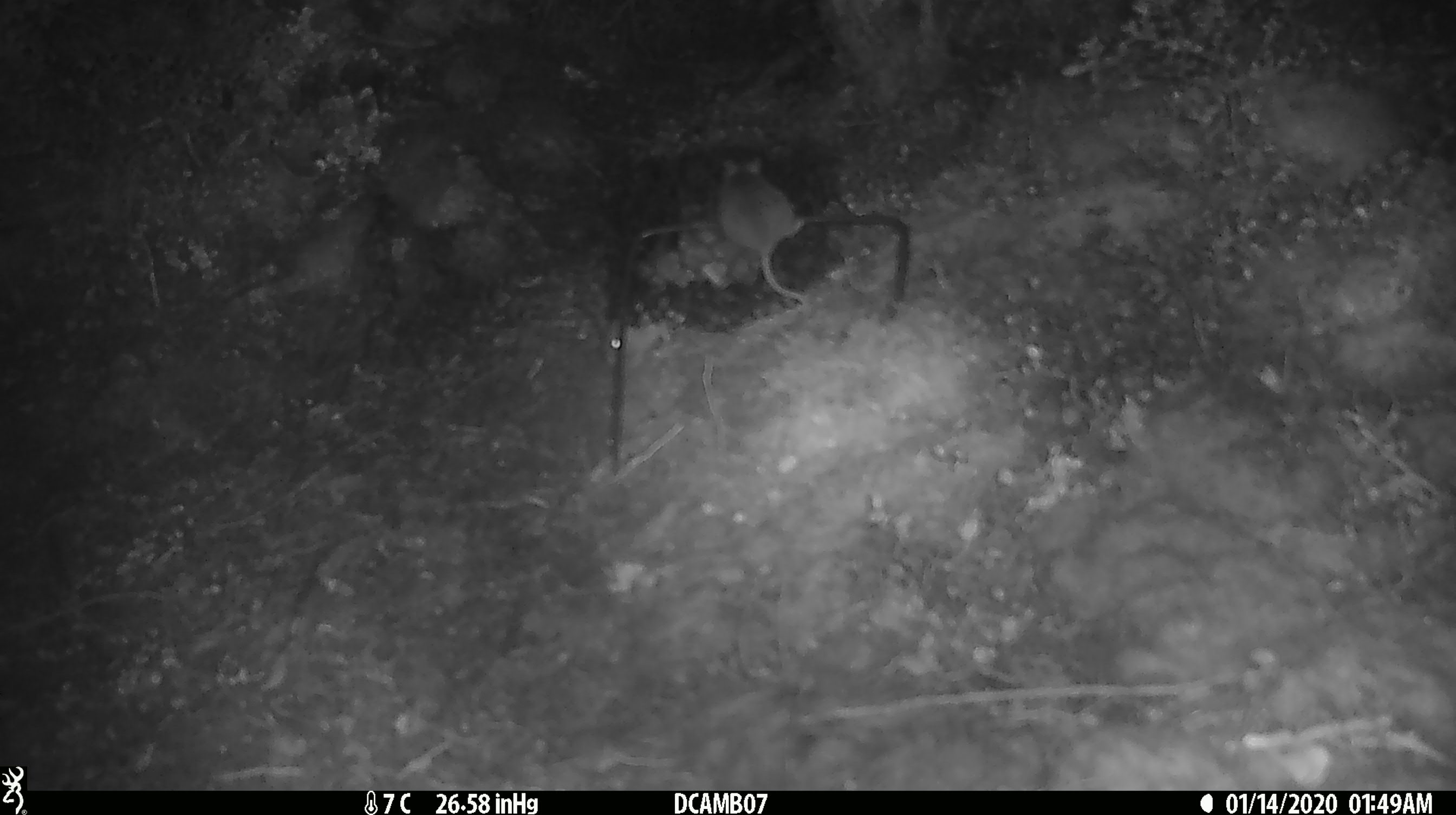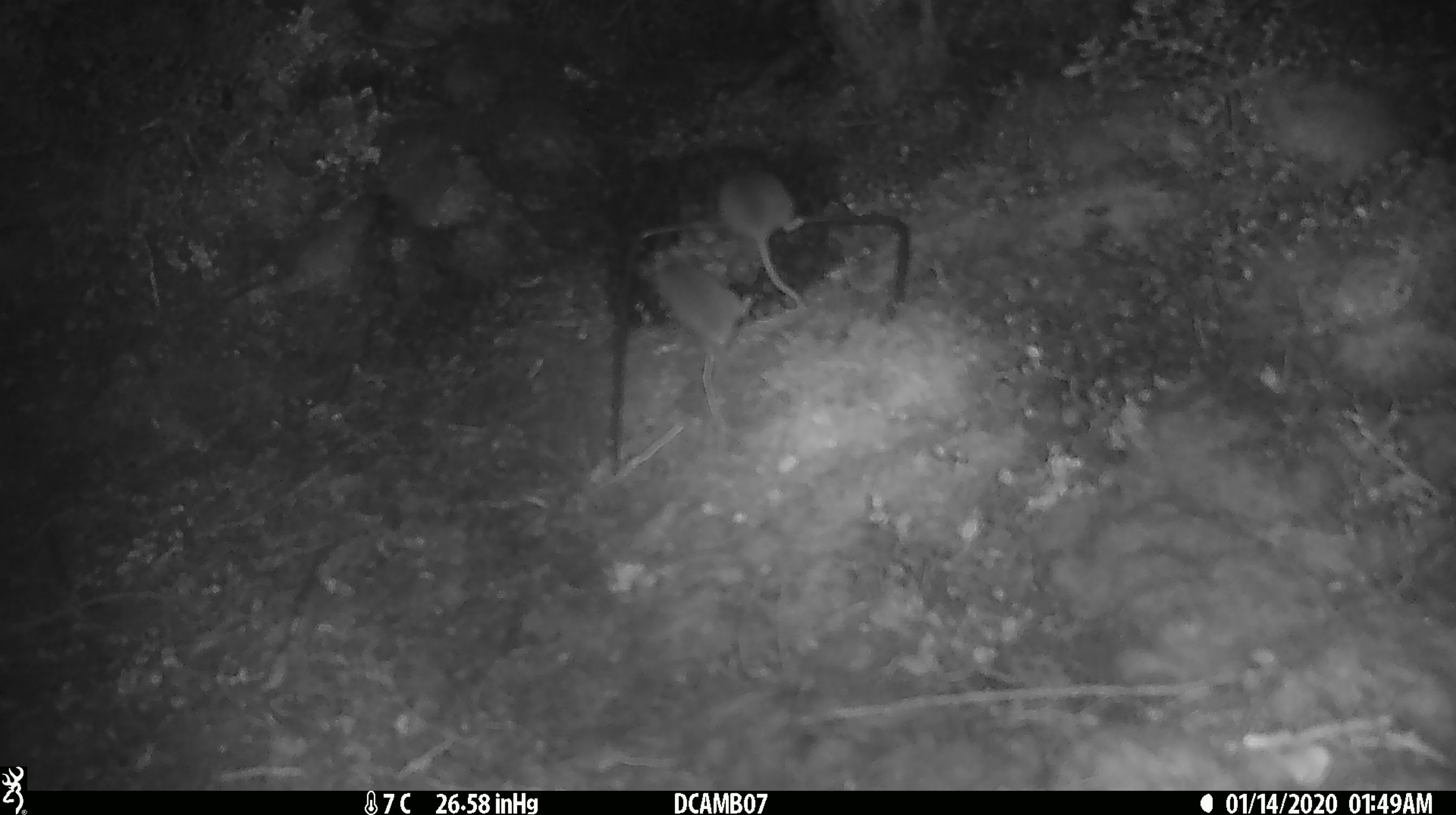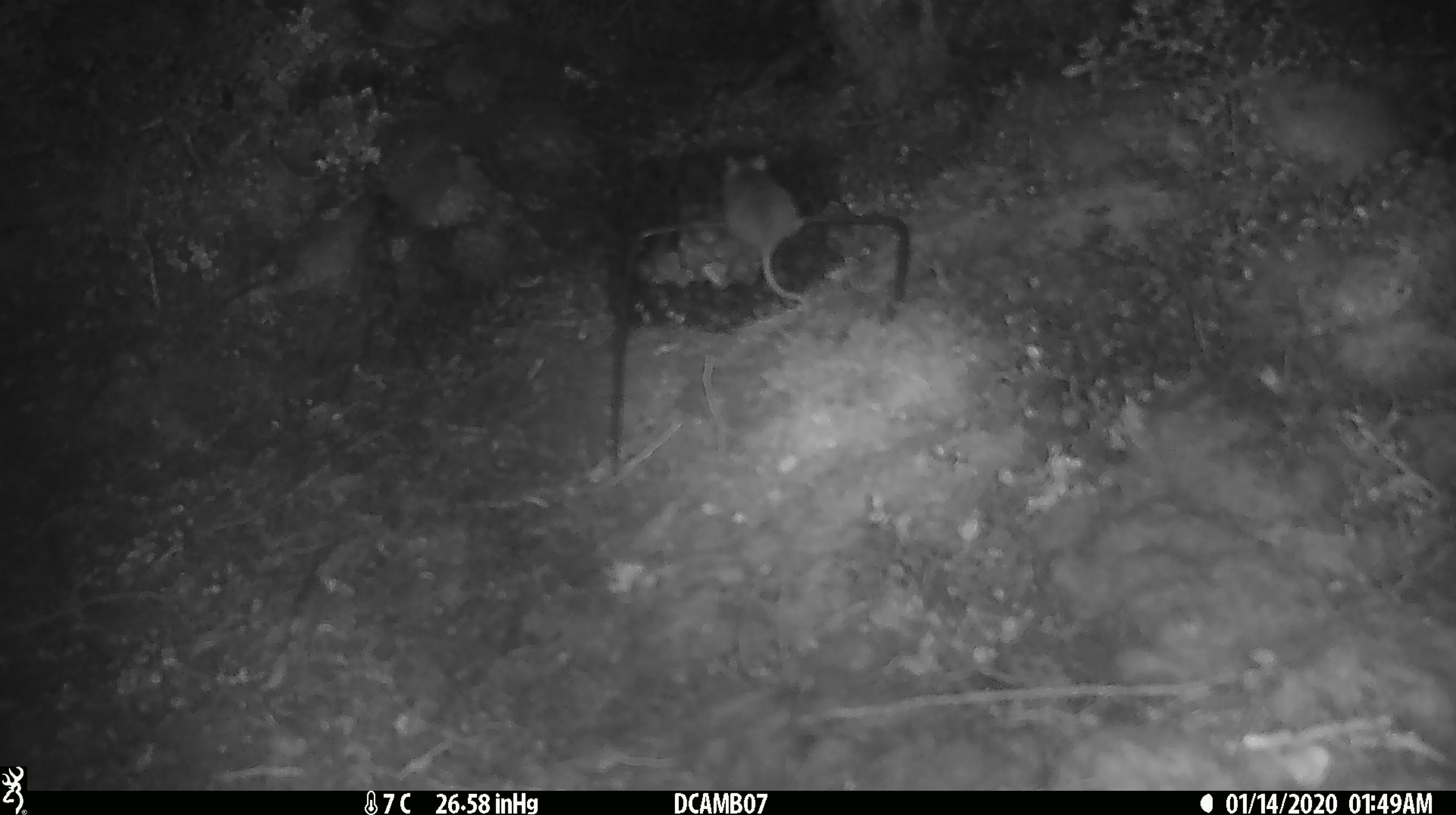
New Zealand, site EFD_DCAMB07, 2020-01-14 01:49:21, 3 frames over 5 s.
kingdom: Animalia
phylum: Chordata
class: Mammalia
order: Rodentia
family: Muridae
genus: Mus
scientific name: Mus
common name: mouse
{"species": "mouse (Mus)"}